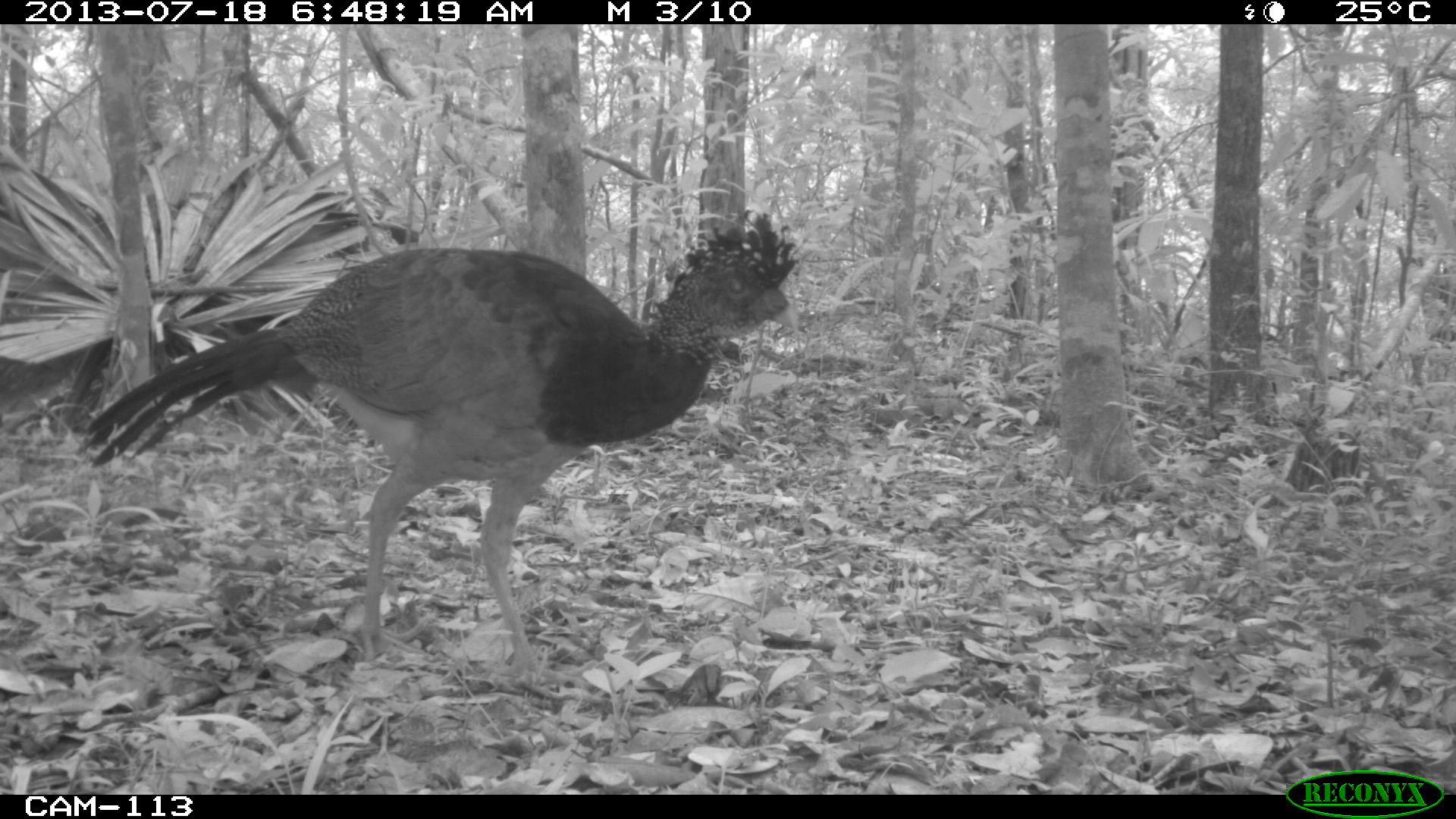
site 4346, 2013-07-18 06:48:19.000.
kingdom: Animalia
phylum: Chordata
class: Aves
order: Galliformes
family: Cracidae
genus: Crax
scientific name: Crax rubra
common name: great curassow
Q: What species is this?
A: Crax rubra (great curassow).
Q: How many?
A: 1.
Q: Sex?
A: Female.